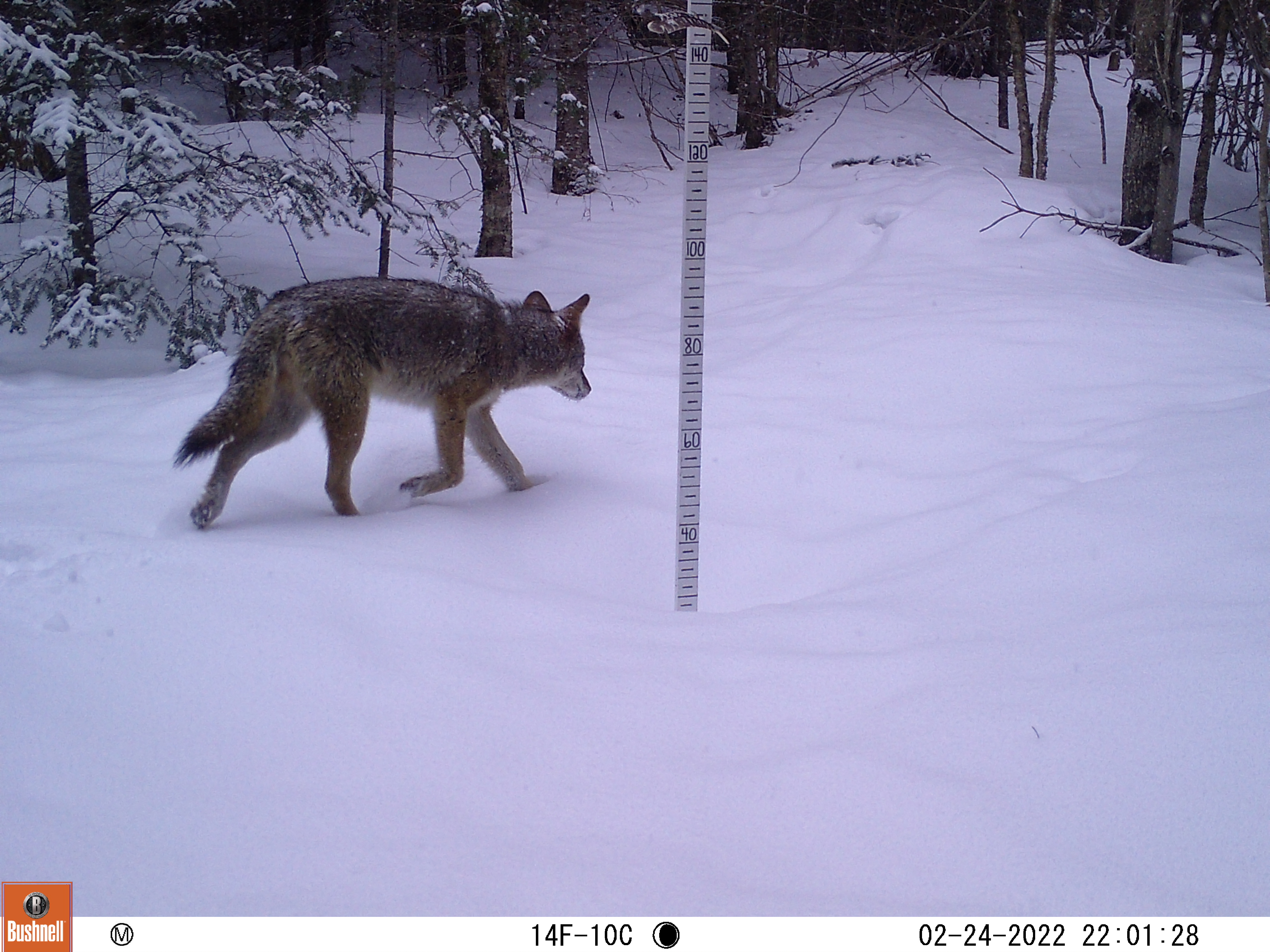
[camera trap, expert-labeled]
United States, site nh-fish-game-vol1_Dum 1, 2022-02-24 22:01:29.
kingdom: Animalia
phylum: Chordata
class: Mammalia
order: Carnivora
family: Canidae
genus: Canis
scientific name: Canis latrans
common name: coyote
Coyote (Canis latrans).